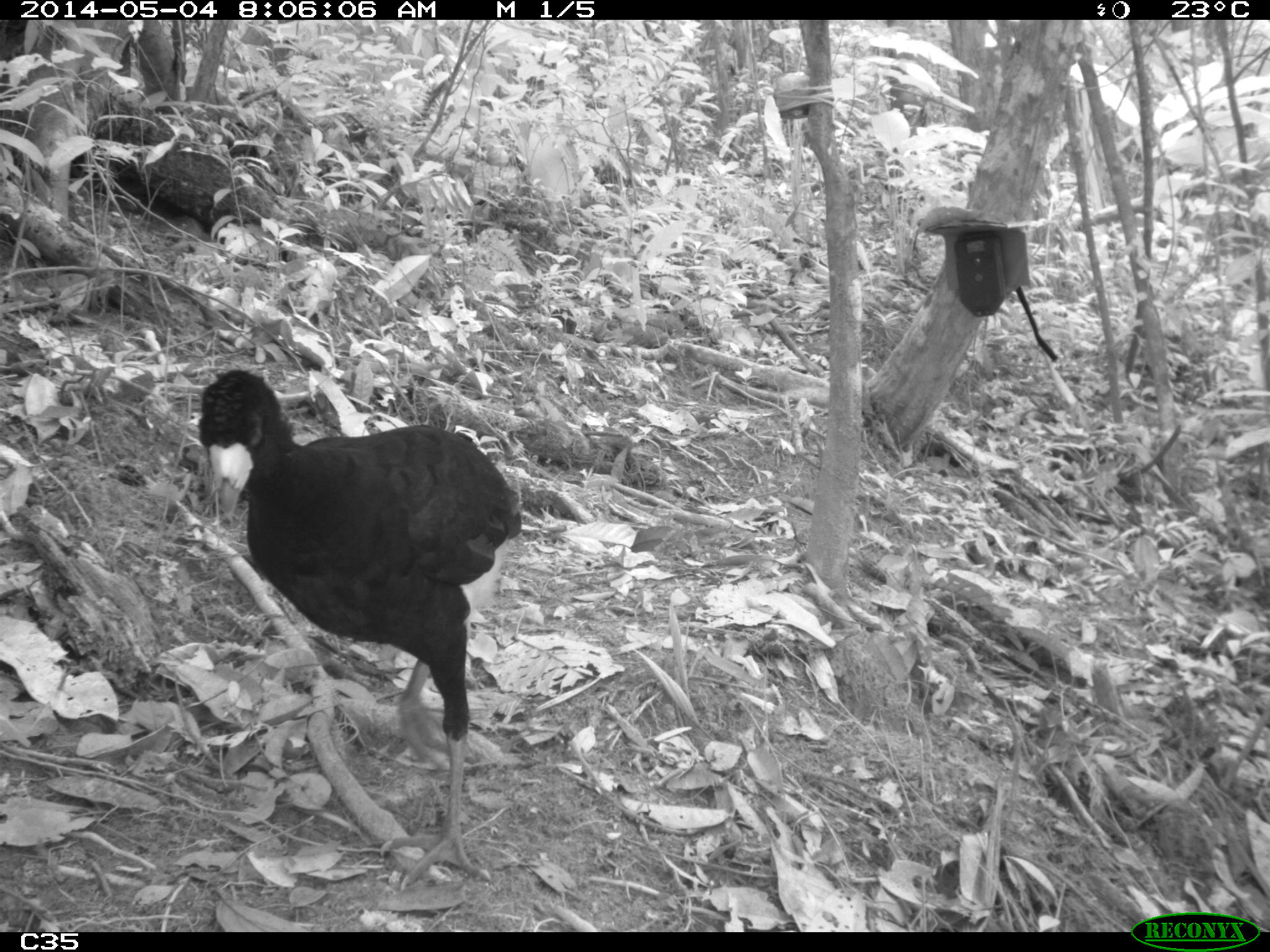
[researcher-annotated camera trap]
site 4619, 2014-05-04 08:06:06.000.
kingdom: Animalia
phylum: Chordata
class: Aves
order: Galliformes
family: Cracidae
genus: Crax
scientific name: Crax alector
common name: black curassow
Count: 2.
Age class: adult.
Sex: female.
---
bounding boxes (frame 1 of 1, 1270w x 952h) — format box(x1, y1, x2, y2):
crax alector: box(188, 349, 526, 886)